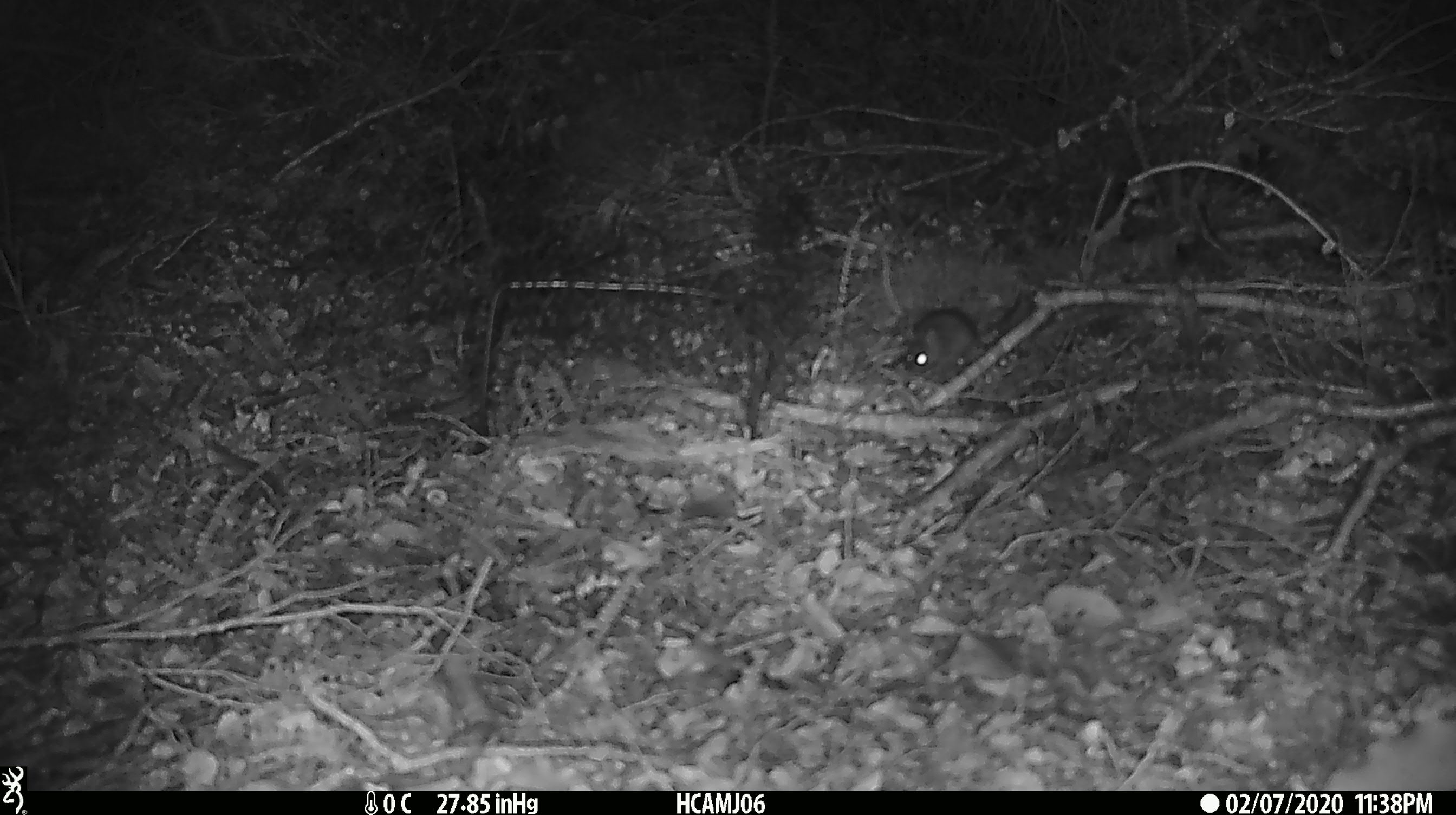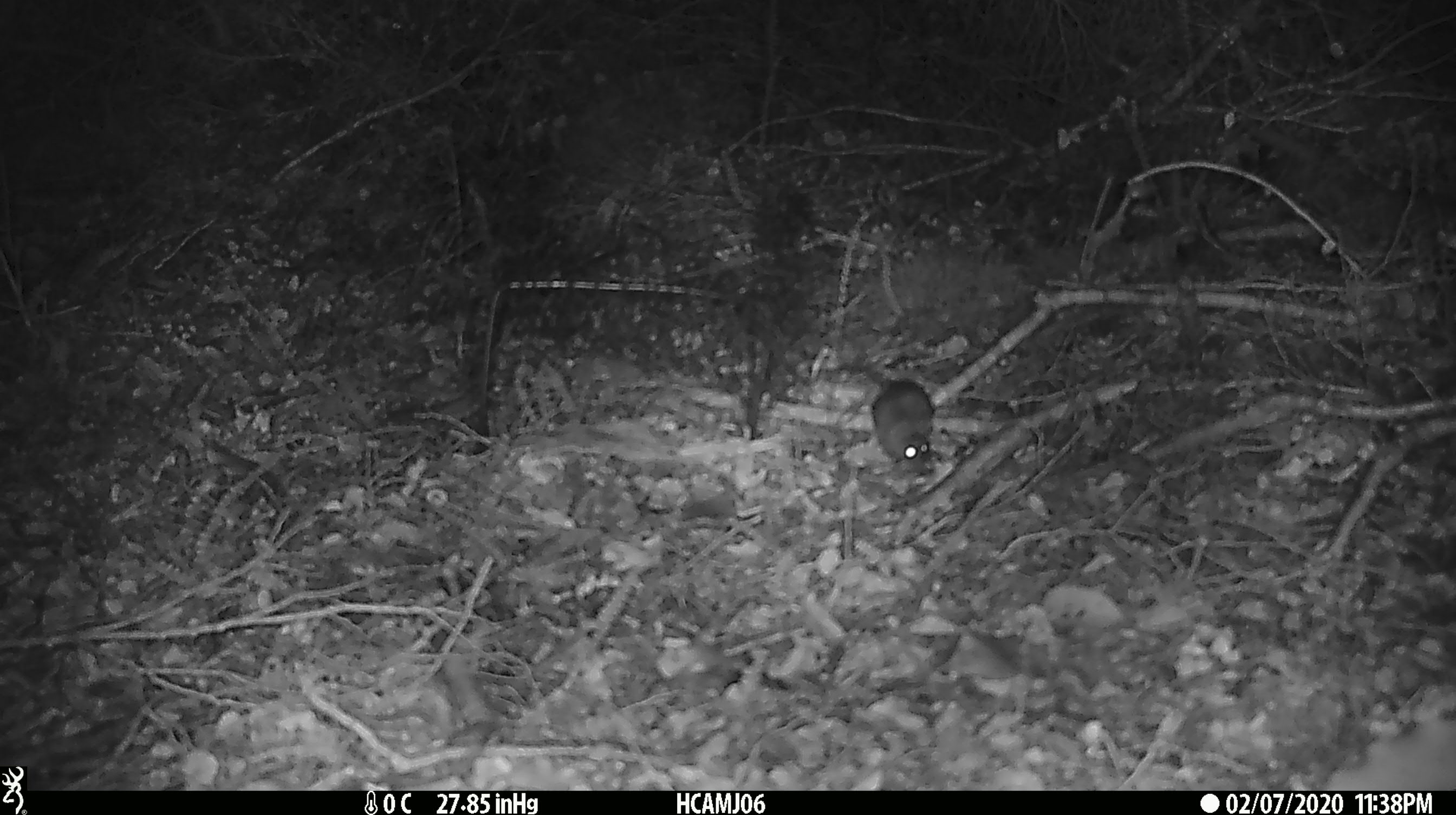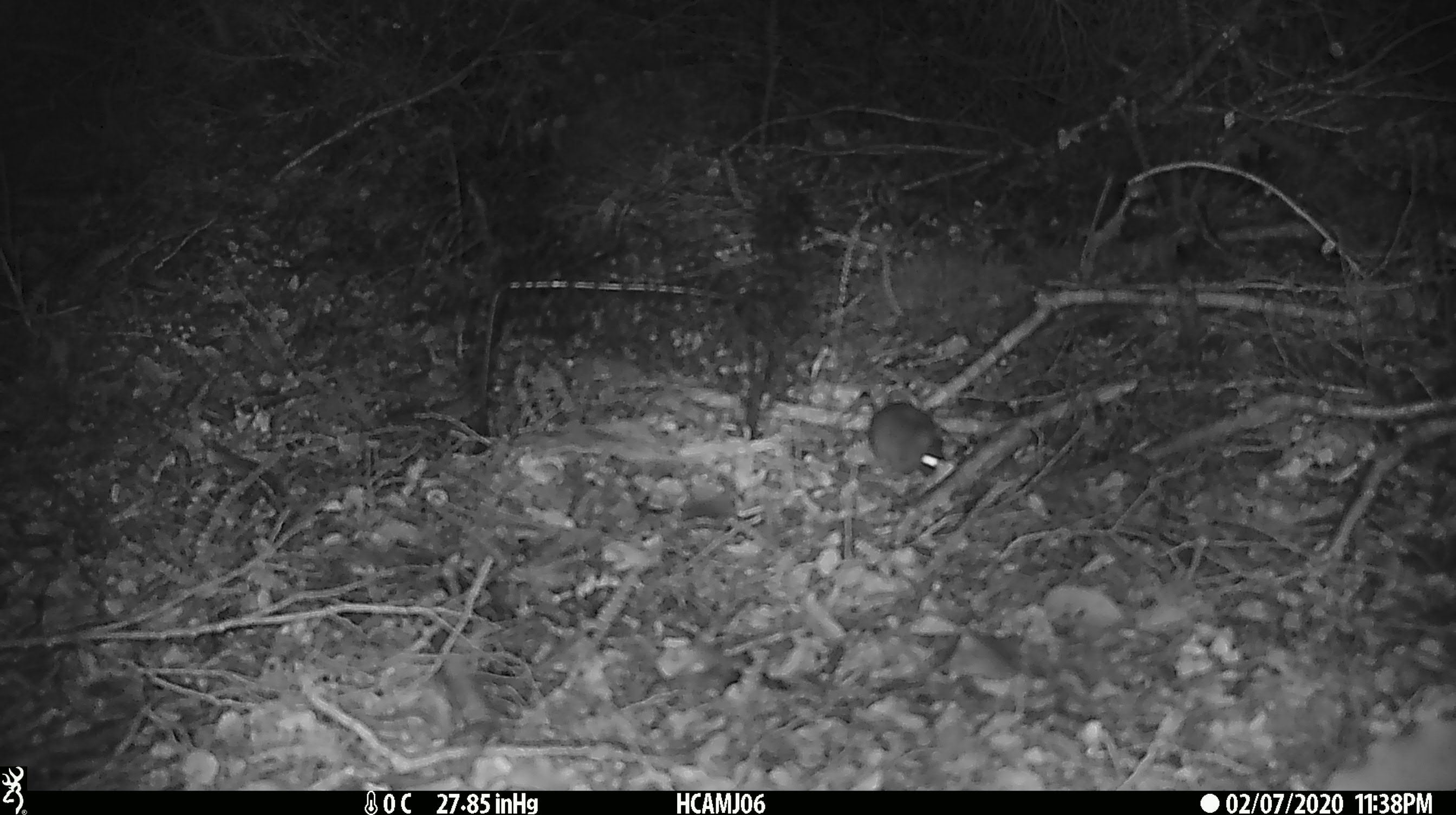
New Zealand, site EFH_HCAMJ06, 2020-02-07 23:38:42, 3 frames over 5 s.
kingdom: Animalia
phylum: Chordata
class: Mammalia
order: Rodentia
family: Muridae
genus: Mus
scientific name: Mus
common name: mouse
Mouse (Mus).